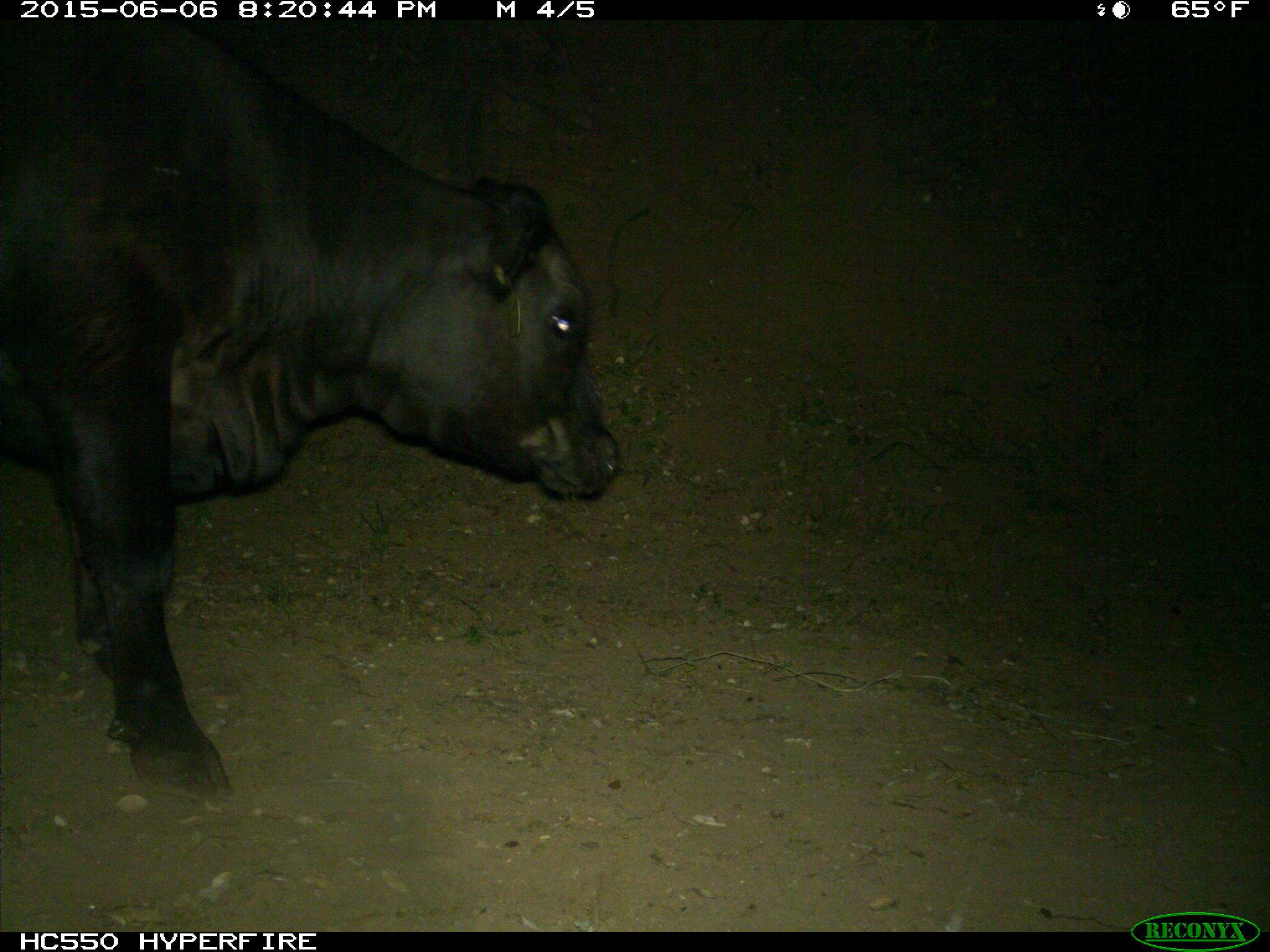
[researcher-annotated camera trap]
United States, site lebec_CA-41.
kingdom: Animalia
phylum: Chordata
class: Mammalia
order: Artiodactyla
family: Bovidae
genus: Bos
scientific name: Bos taurus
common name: domestic cow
Bos taurus (domestic cow).